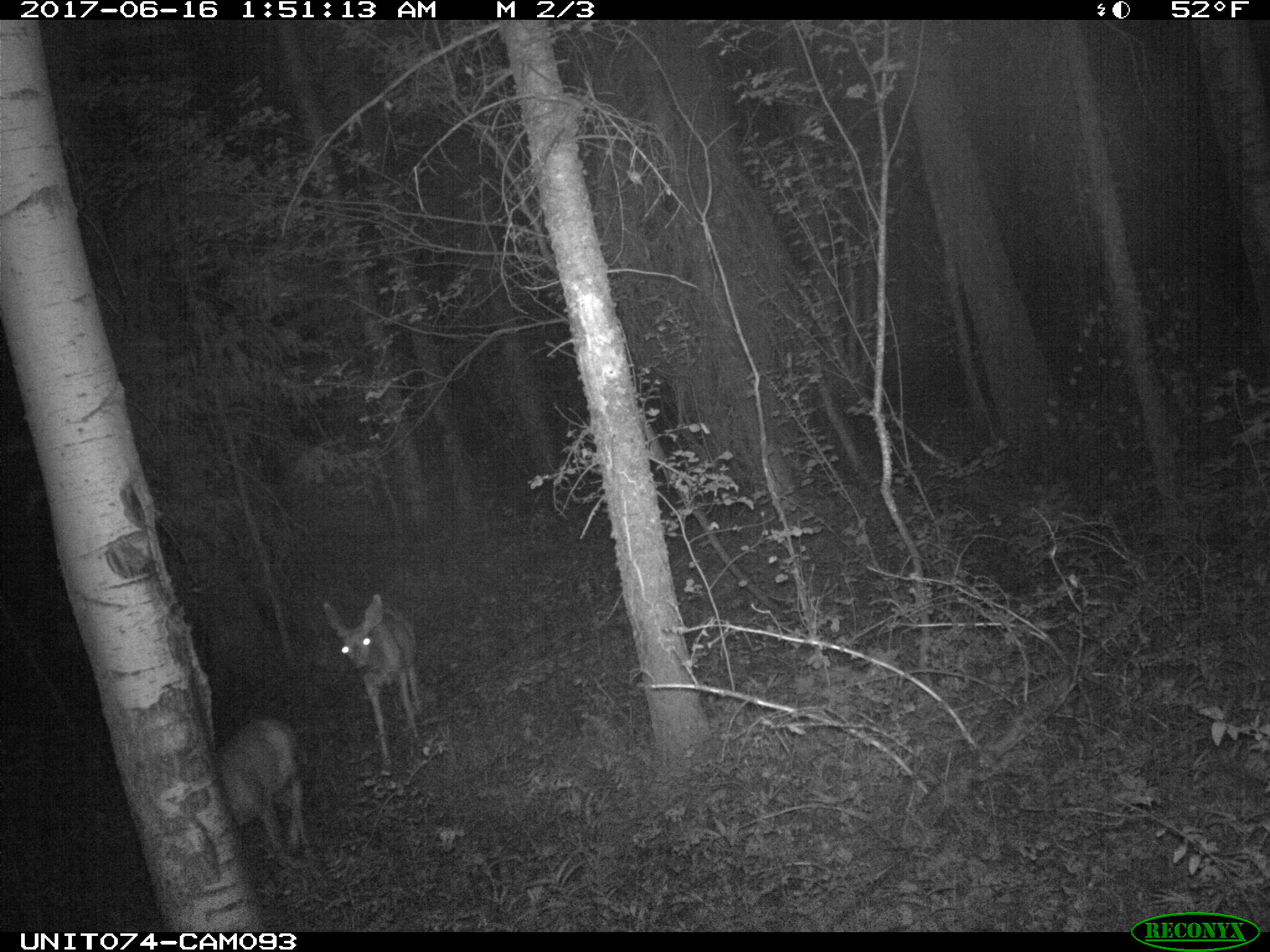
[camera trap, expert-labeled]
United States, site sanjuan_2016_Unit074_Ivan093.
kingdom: Animalia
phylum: Chordata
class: Mammalia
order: Artiodactyla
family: Cervidae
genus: Odocoileus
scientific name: Odocoileus hemionus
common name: mule deer